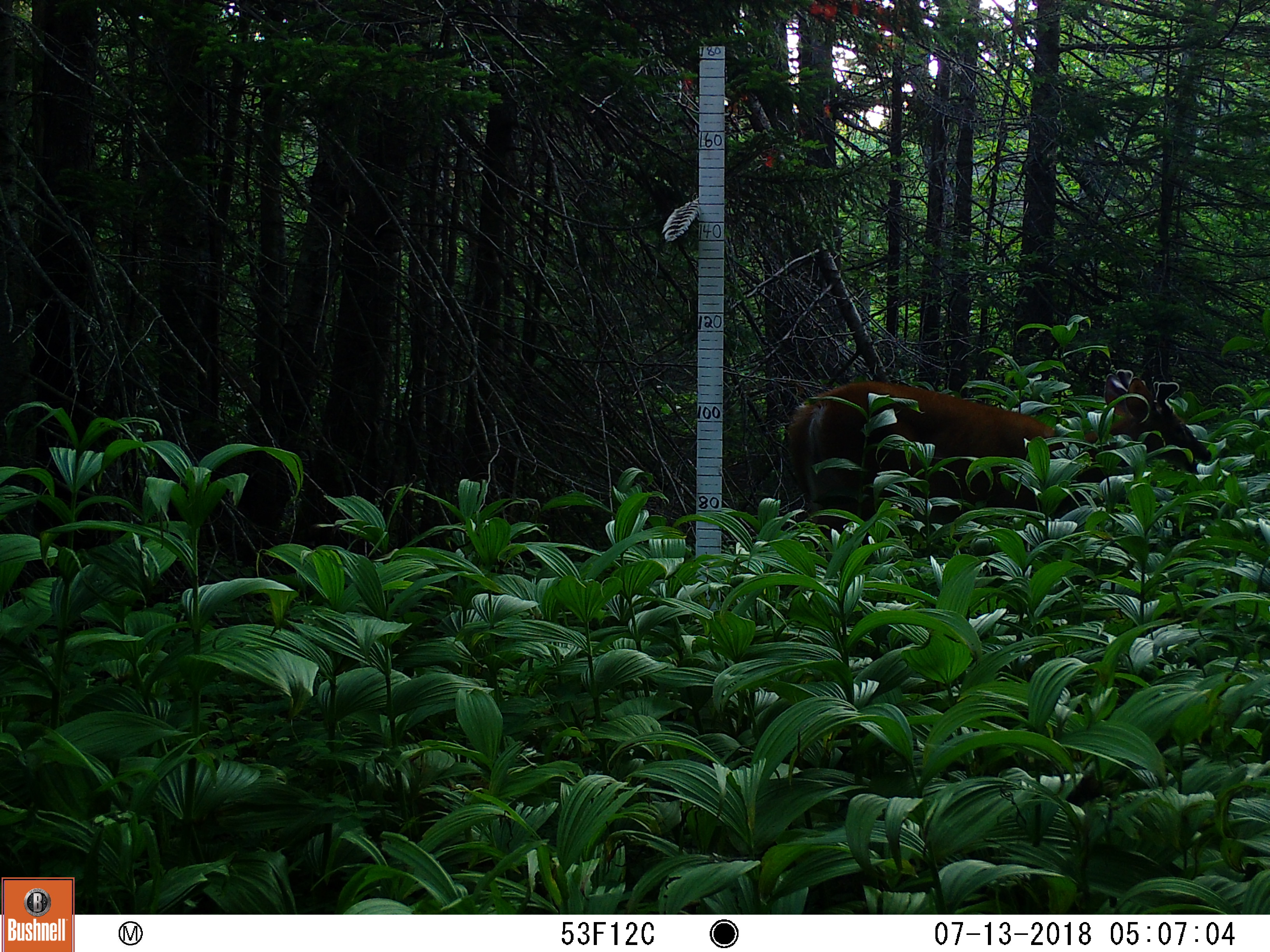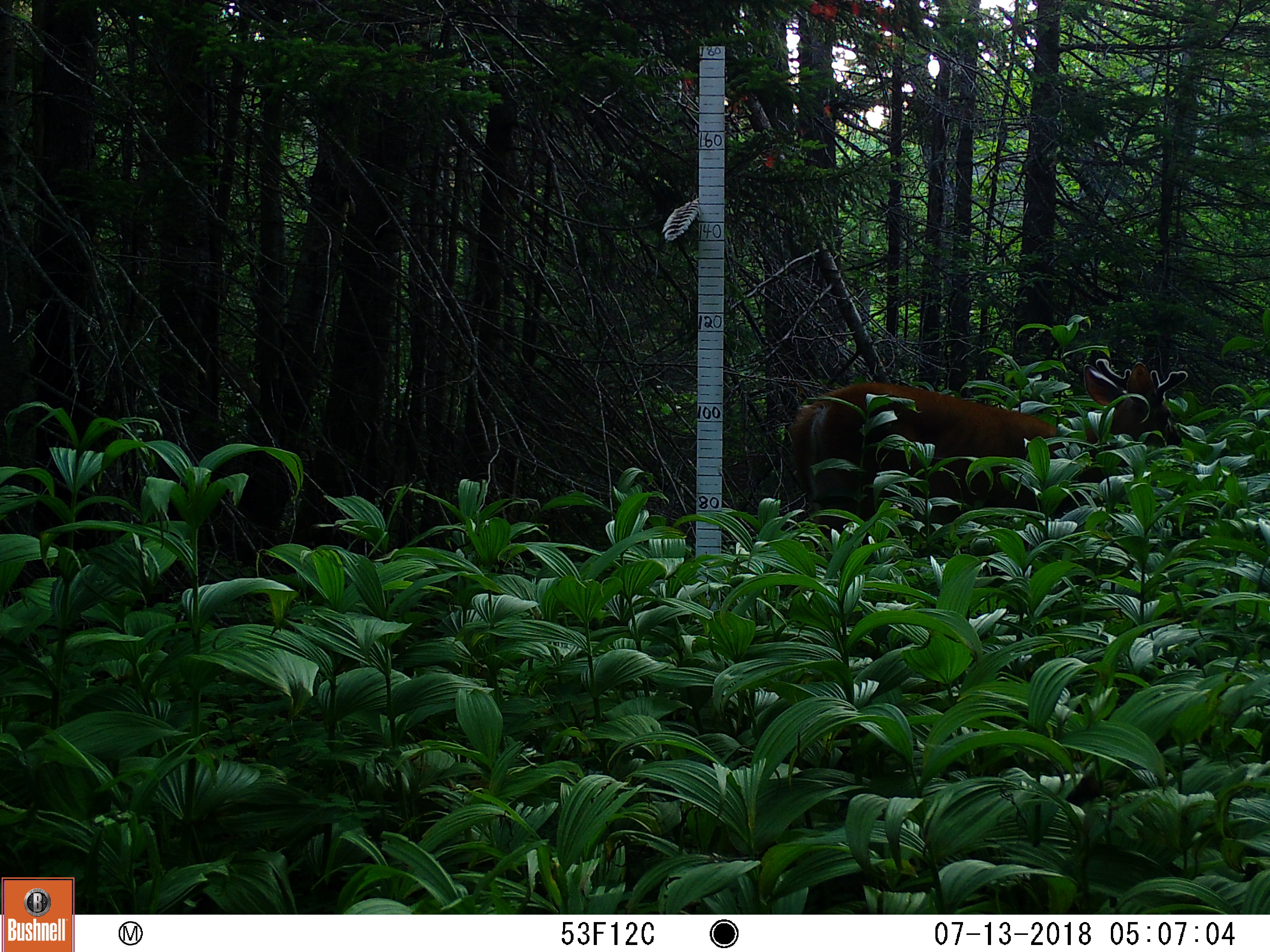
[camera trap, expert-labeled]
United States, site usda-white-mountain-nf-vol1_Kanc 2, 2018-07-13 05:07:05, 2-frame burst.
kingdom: Animalia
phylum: Chordata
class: Mammalia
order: Artiodactyla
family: Cervidae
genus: Odocoileus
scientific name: Odocoileus virginianus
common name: white-tailed deer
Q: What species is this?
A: White-tailed deer (Odocoileus virginianus).